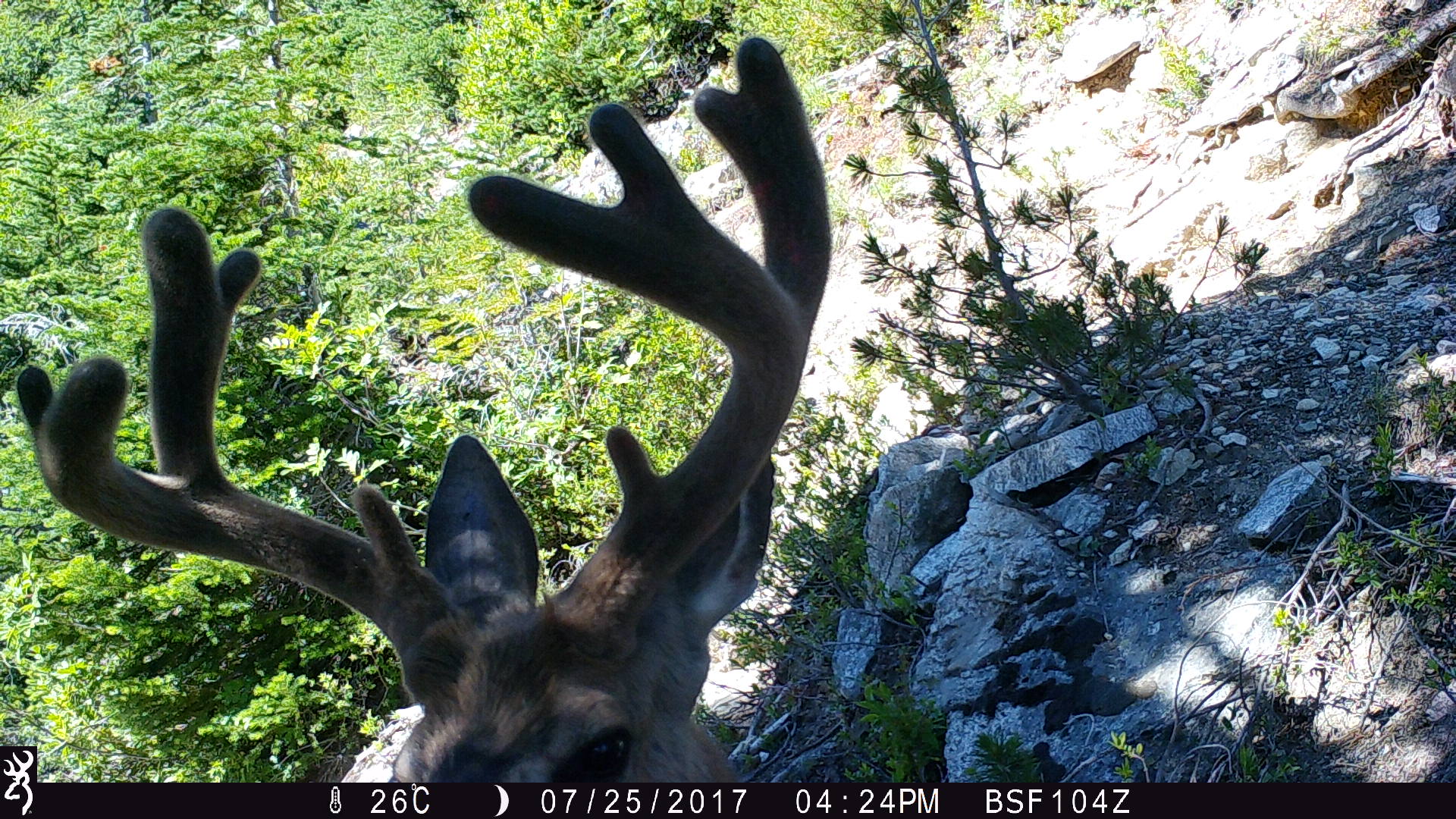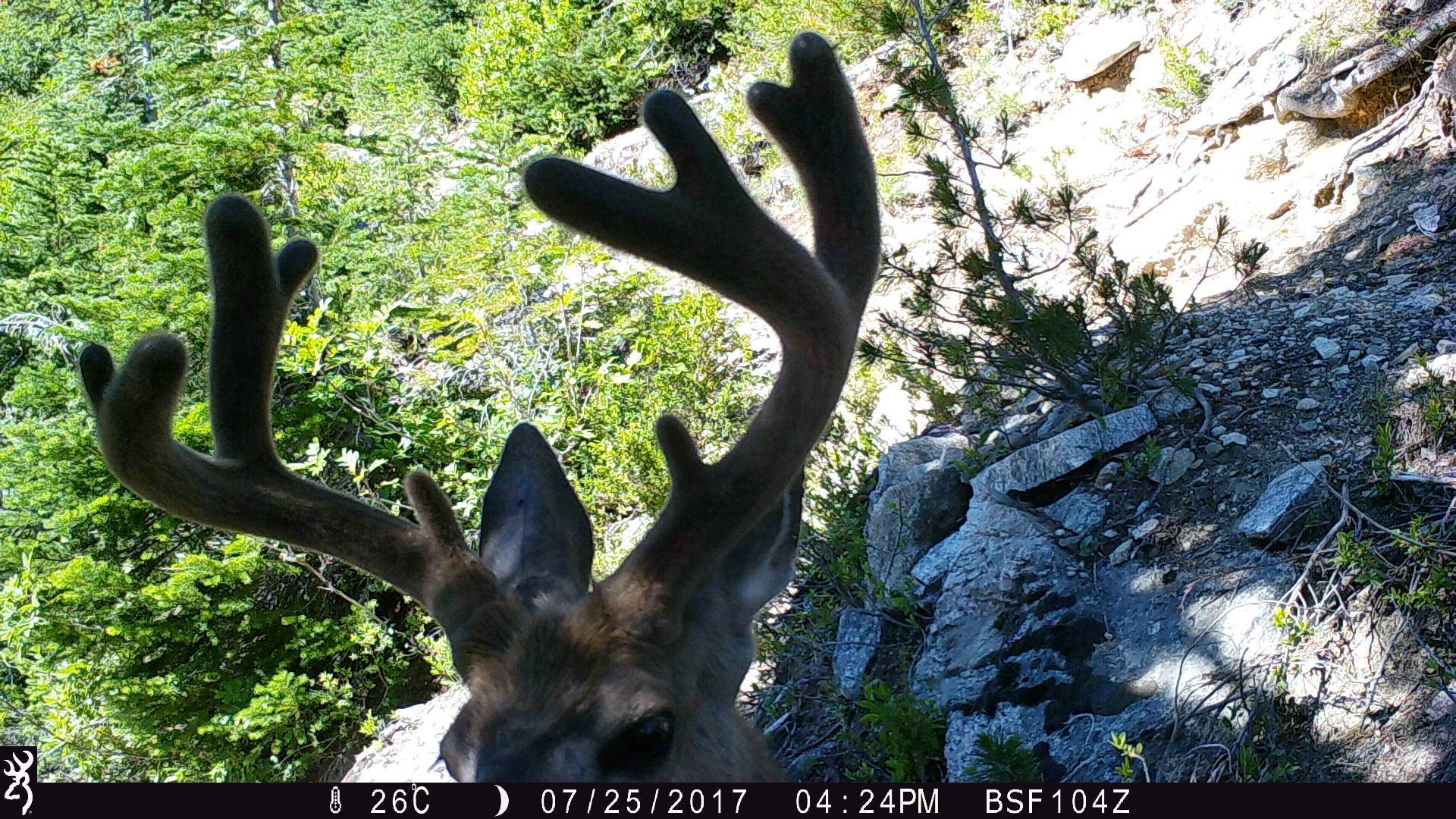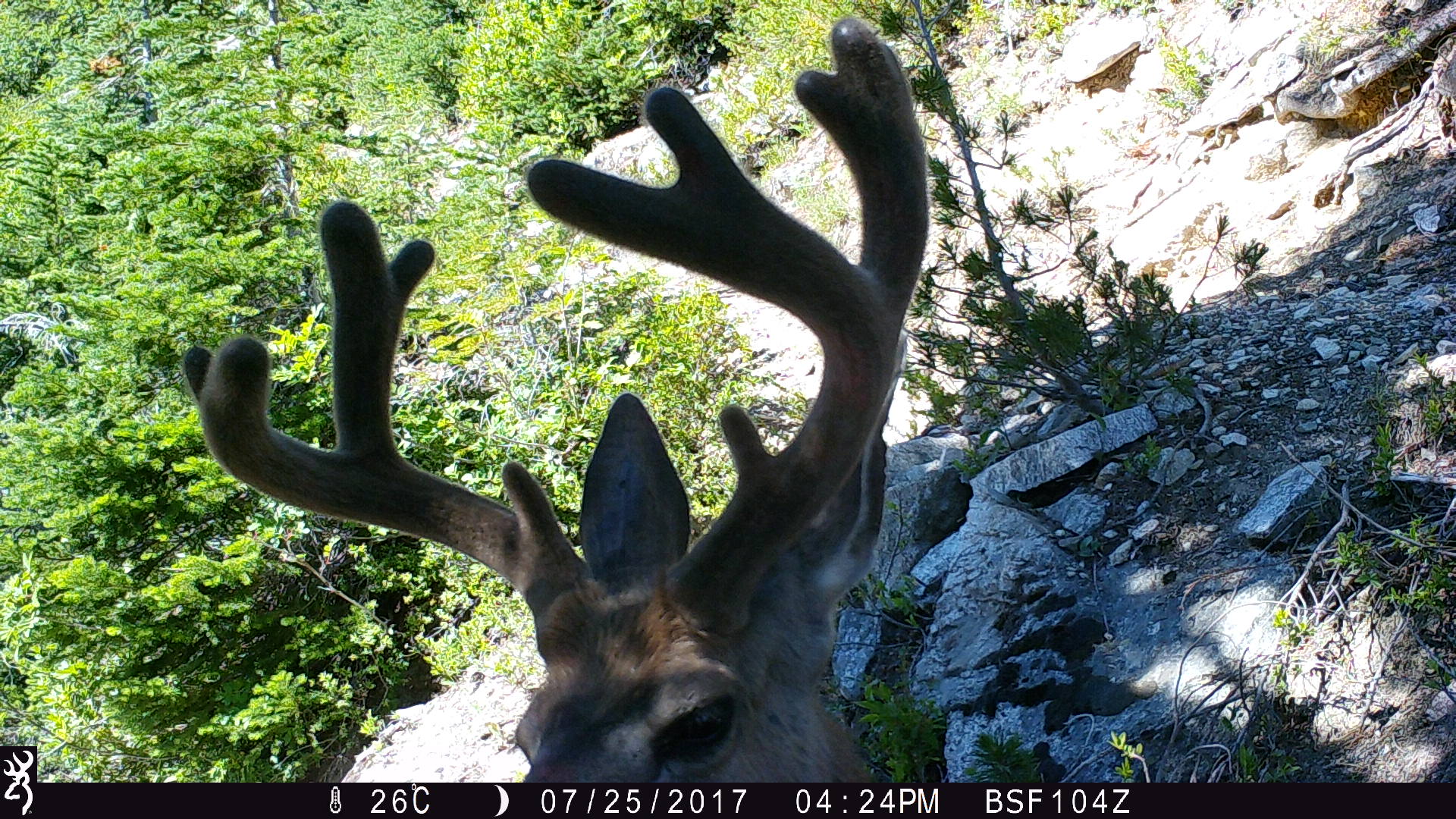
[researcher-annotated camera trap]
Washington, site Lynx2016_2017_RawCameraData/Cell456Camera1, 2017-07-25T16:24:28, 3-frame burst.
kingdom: Animalia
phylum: Chordata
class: Mammalia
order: Artiodactyla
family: Cervidae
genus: Odocoileus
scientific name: Odocoileus hemionus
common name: mule deer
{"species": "Odocoileus hemionus (mule deer)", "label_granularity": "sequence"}